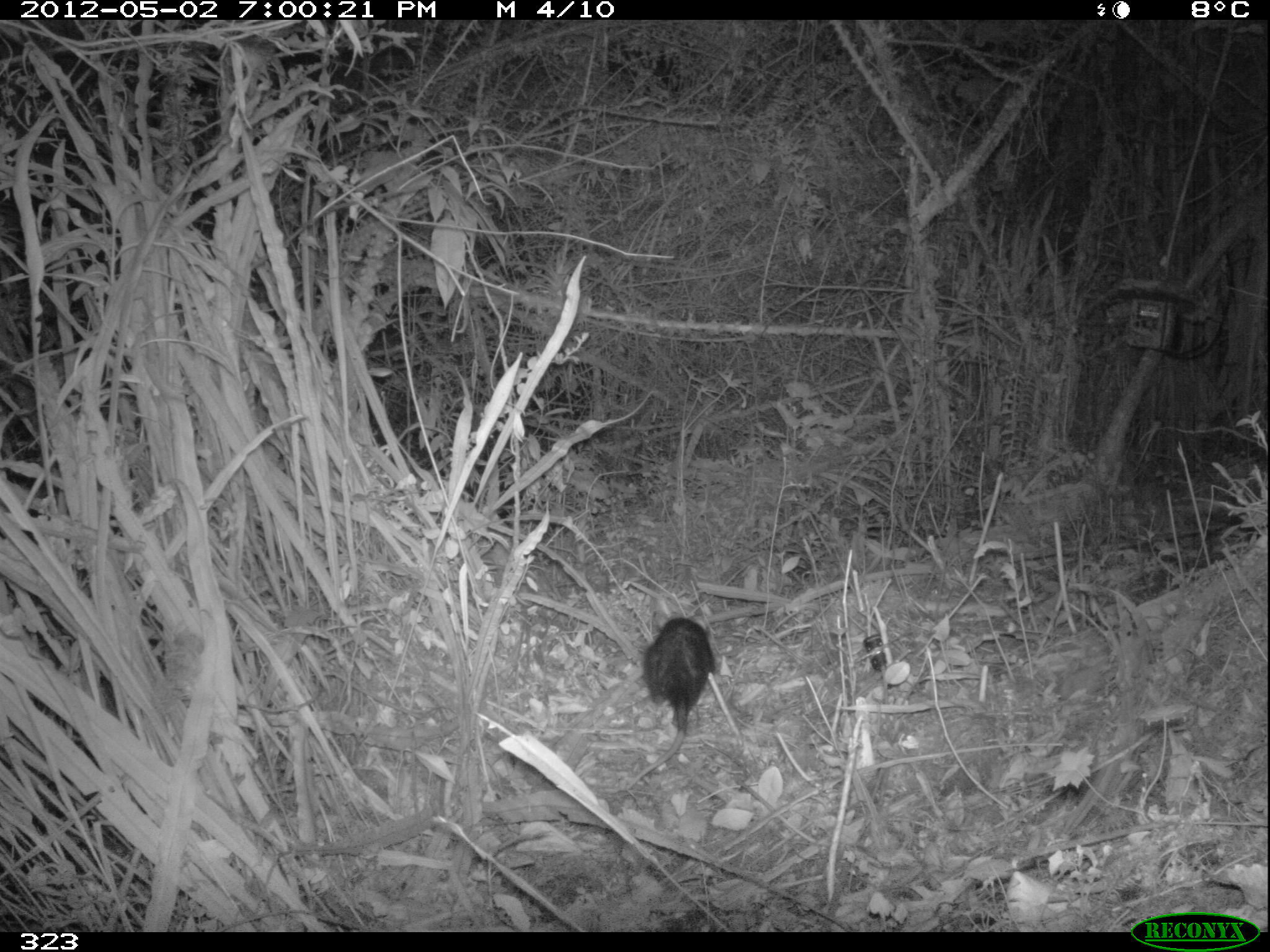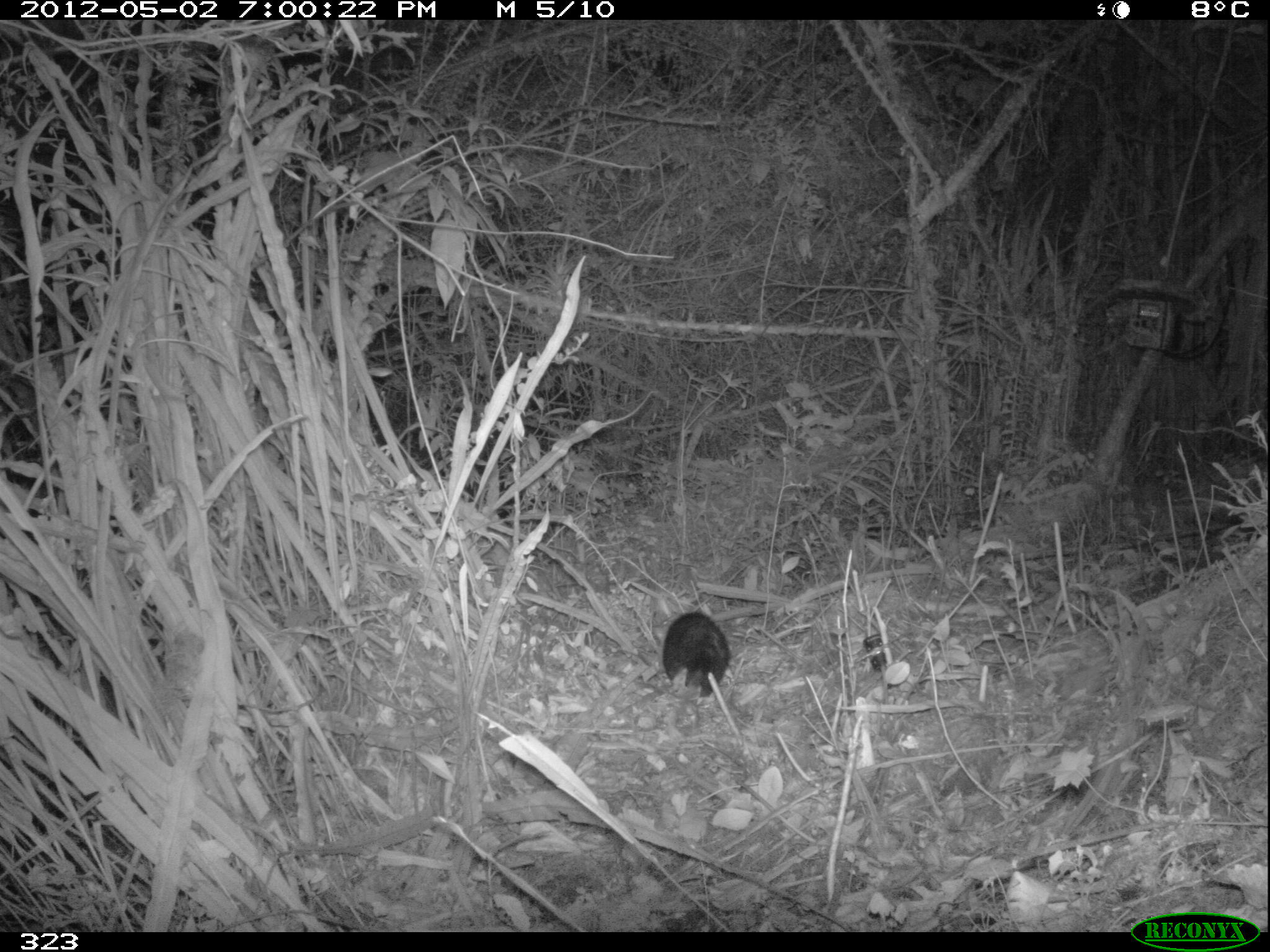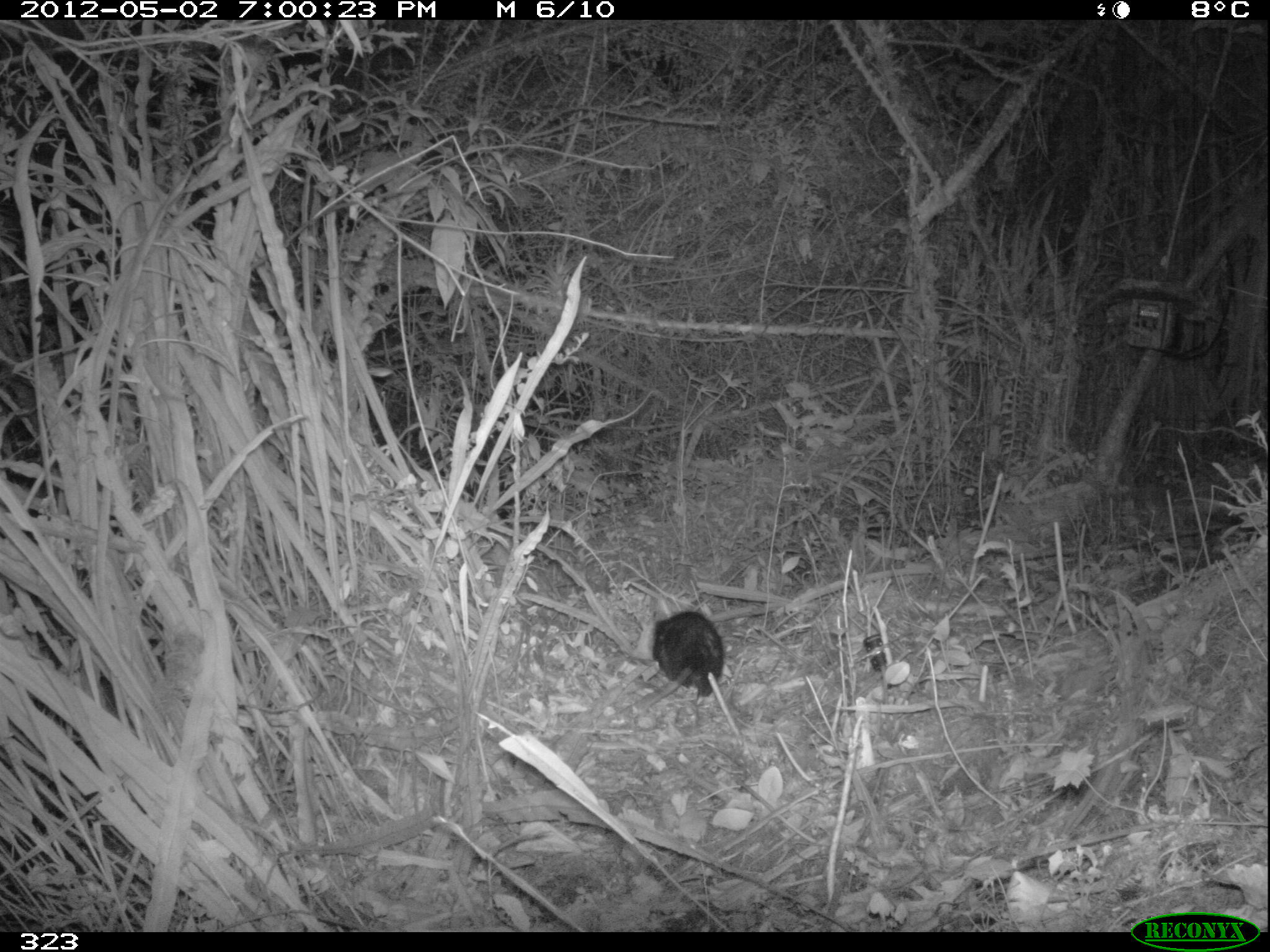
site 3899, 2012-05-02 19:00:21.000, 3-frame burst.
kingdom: Animalia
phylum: Chordata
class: Mammalia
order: Didelphimorphia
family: Didelphidae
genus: Didelphis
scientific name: Didelphis pernigra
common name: andean white-eared opossum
Didelphis pernigra (andean white-eared opossum).